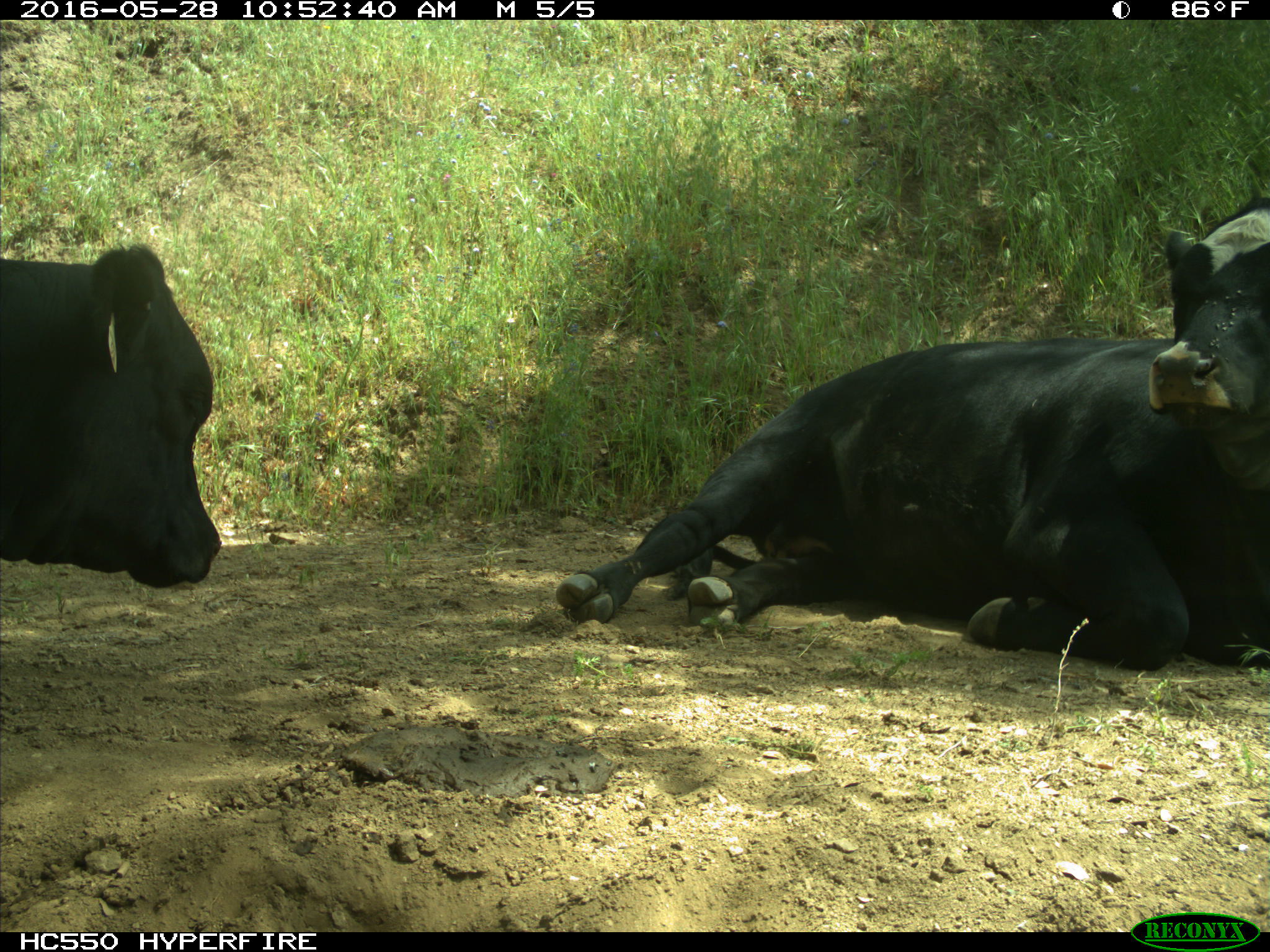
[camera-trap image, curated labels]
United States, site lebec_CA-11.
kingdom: Animalia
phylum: Chordata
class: Mammalia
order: Artiodactyla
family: Bovidae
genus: Bos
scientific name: Bos taurus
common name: domestic cow